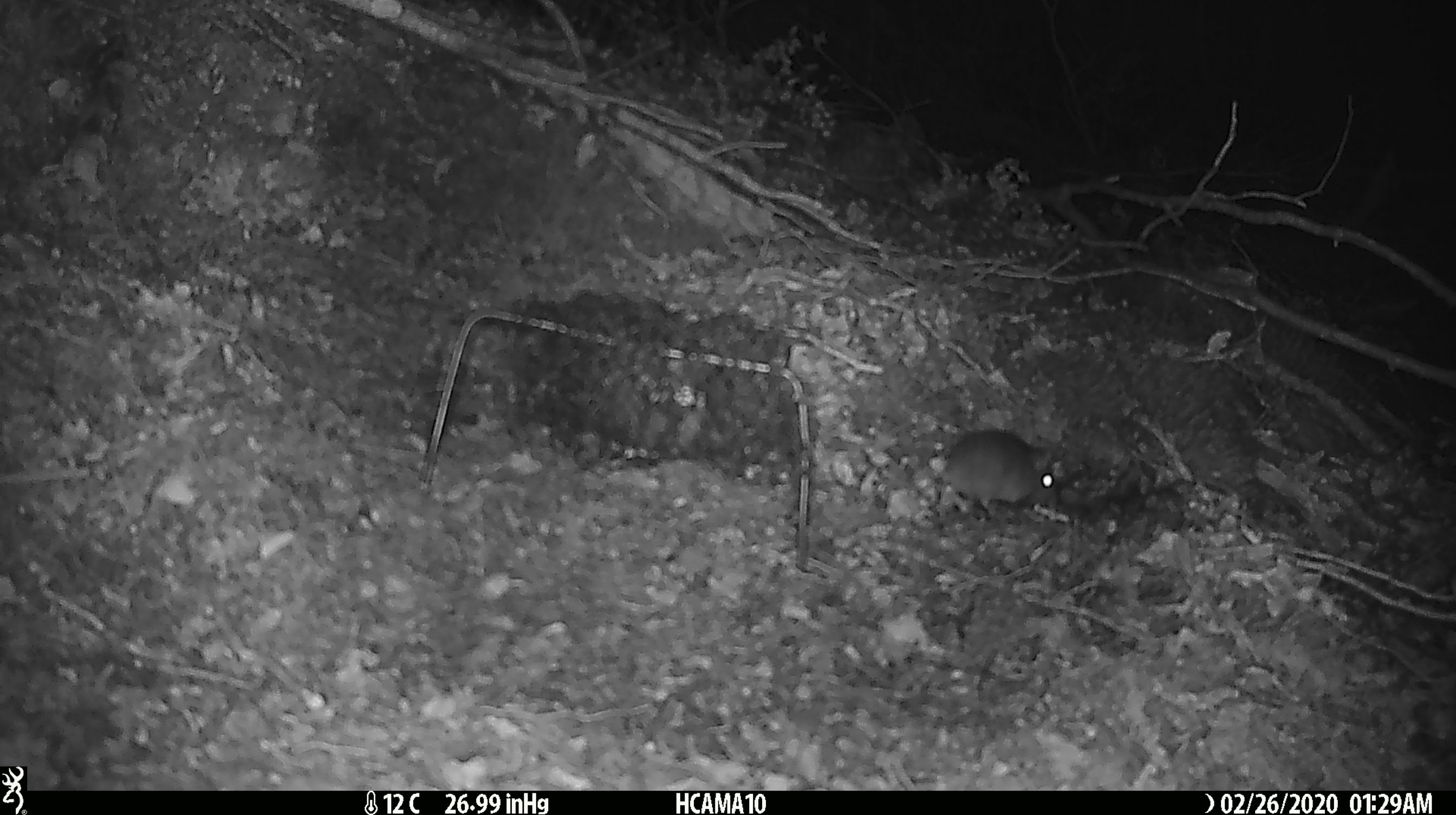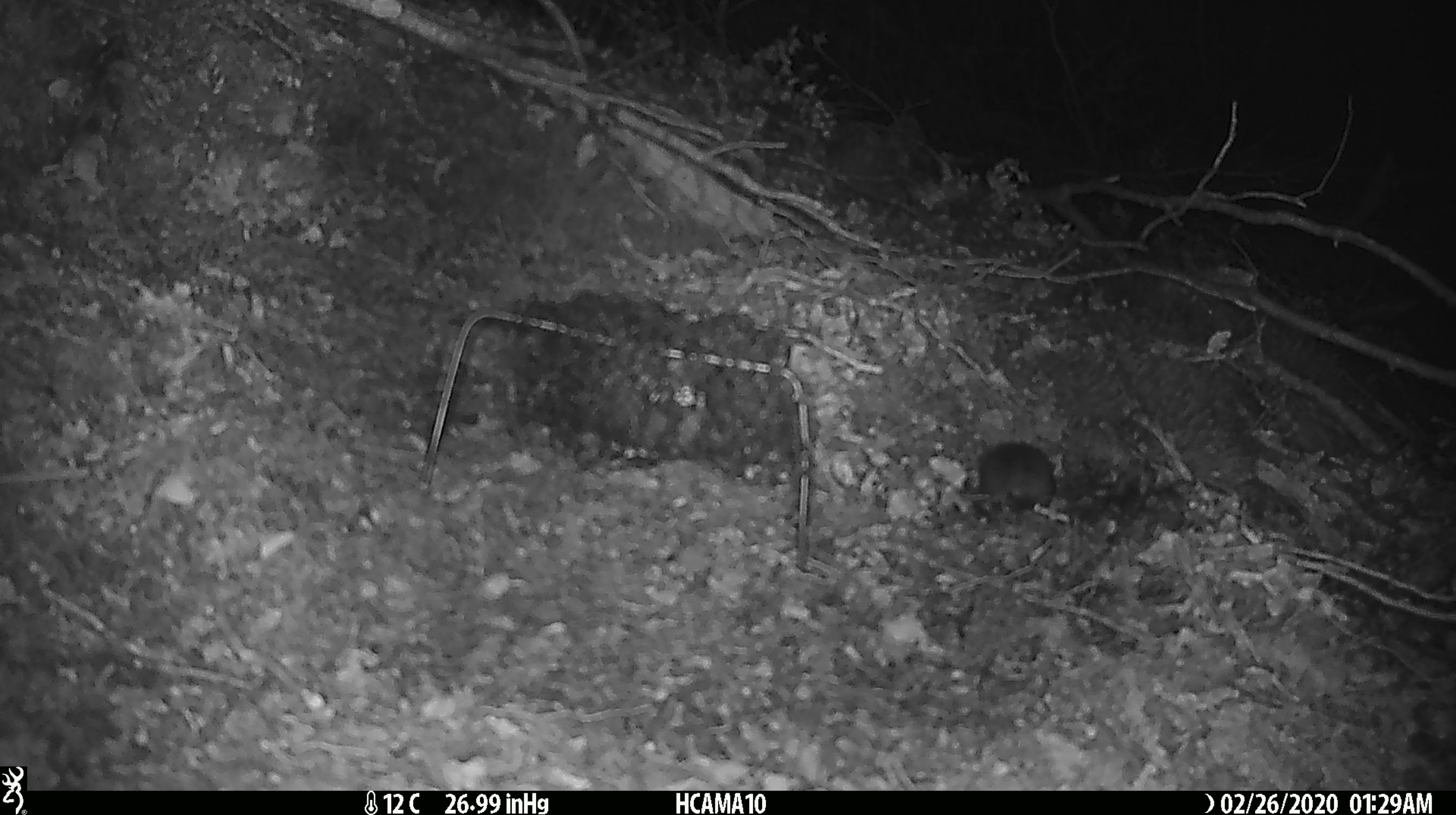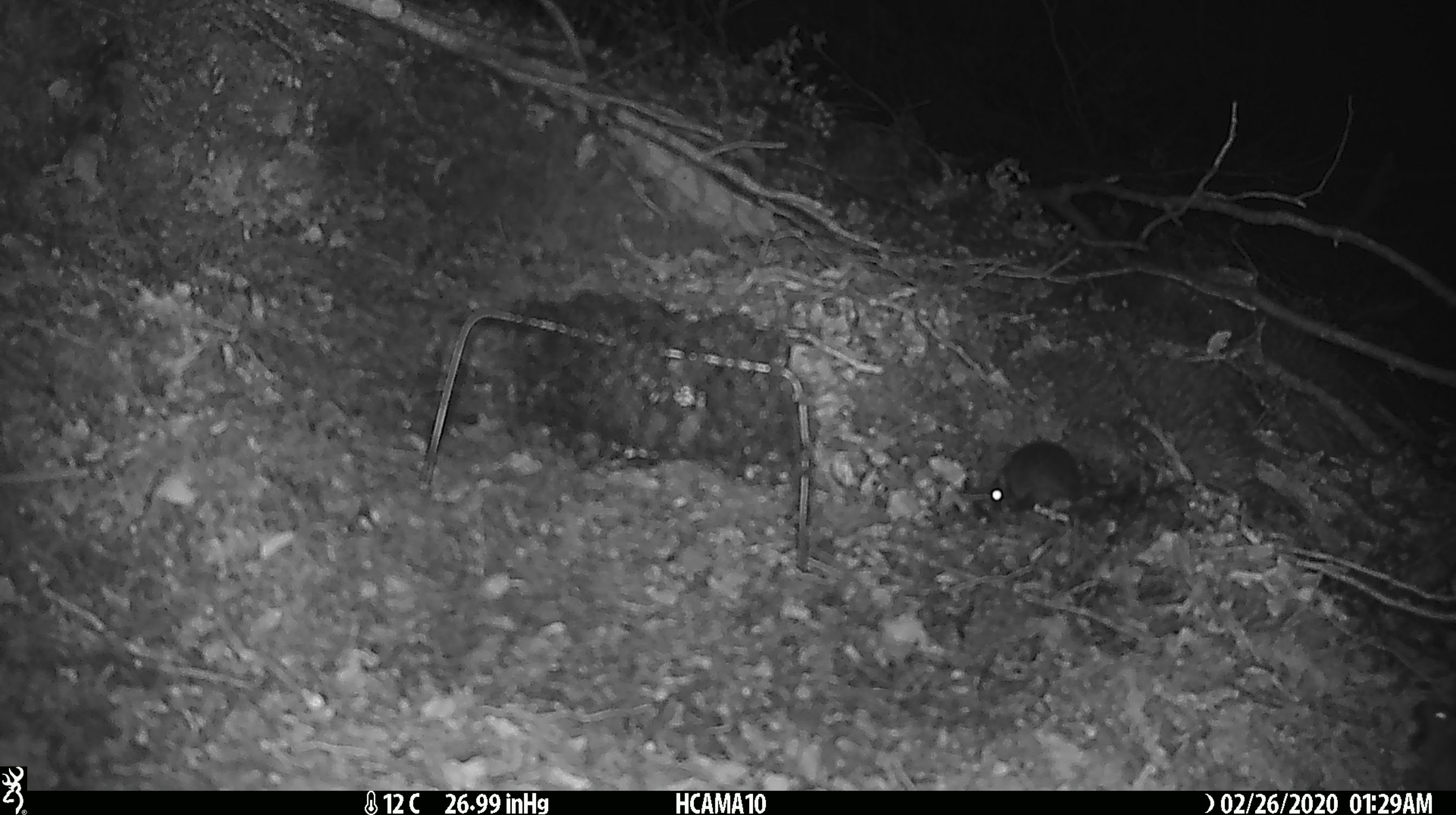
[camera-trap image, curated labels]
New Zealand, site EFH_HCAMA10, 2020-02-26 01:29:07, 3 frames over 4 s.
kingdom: Animalia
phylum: Chordata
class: Mammalia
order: Rodentia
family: Muridae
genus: Mus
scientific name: Mus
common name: mouse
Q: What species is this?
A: Mouse (Mus).